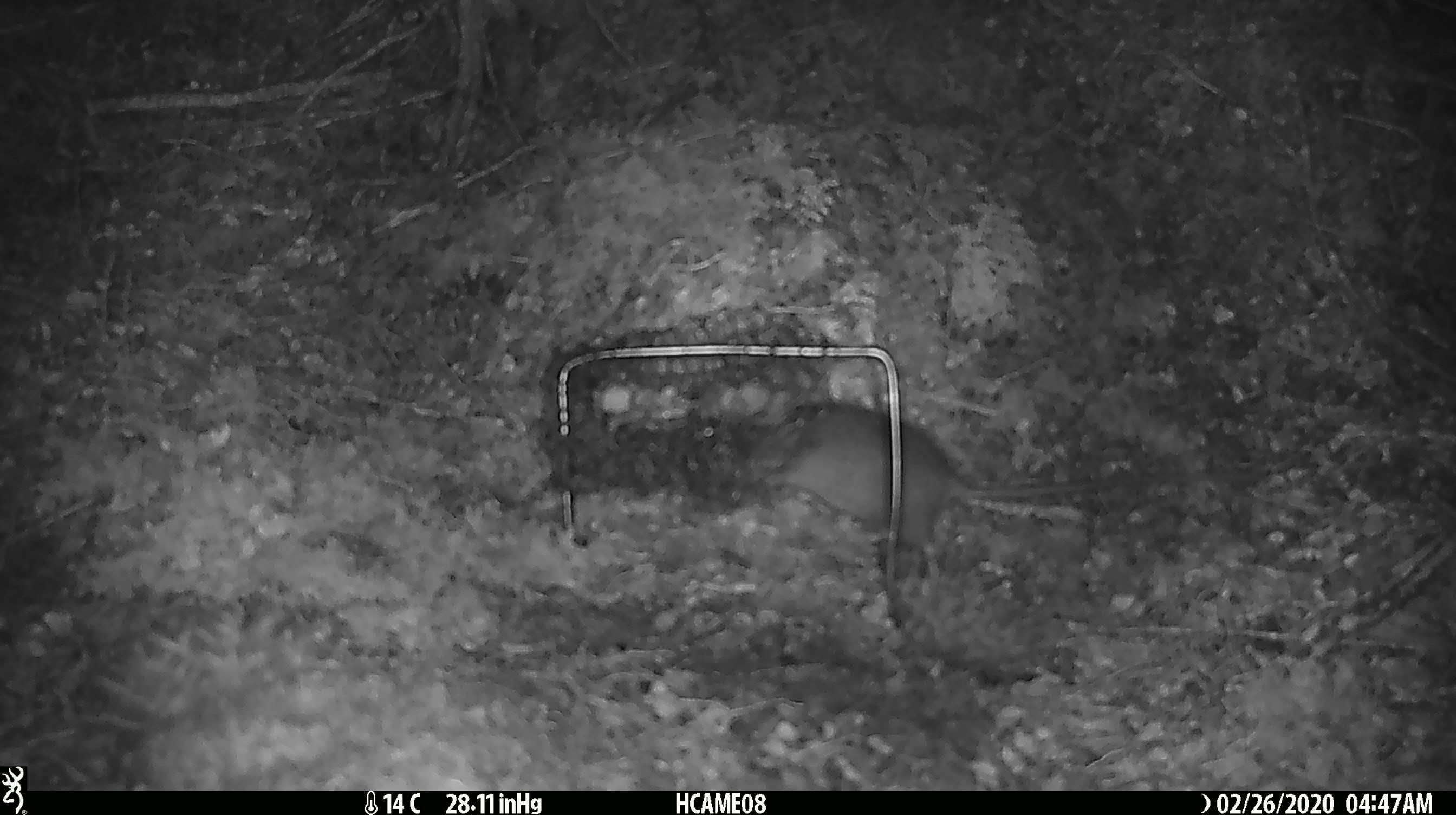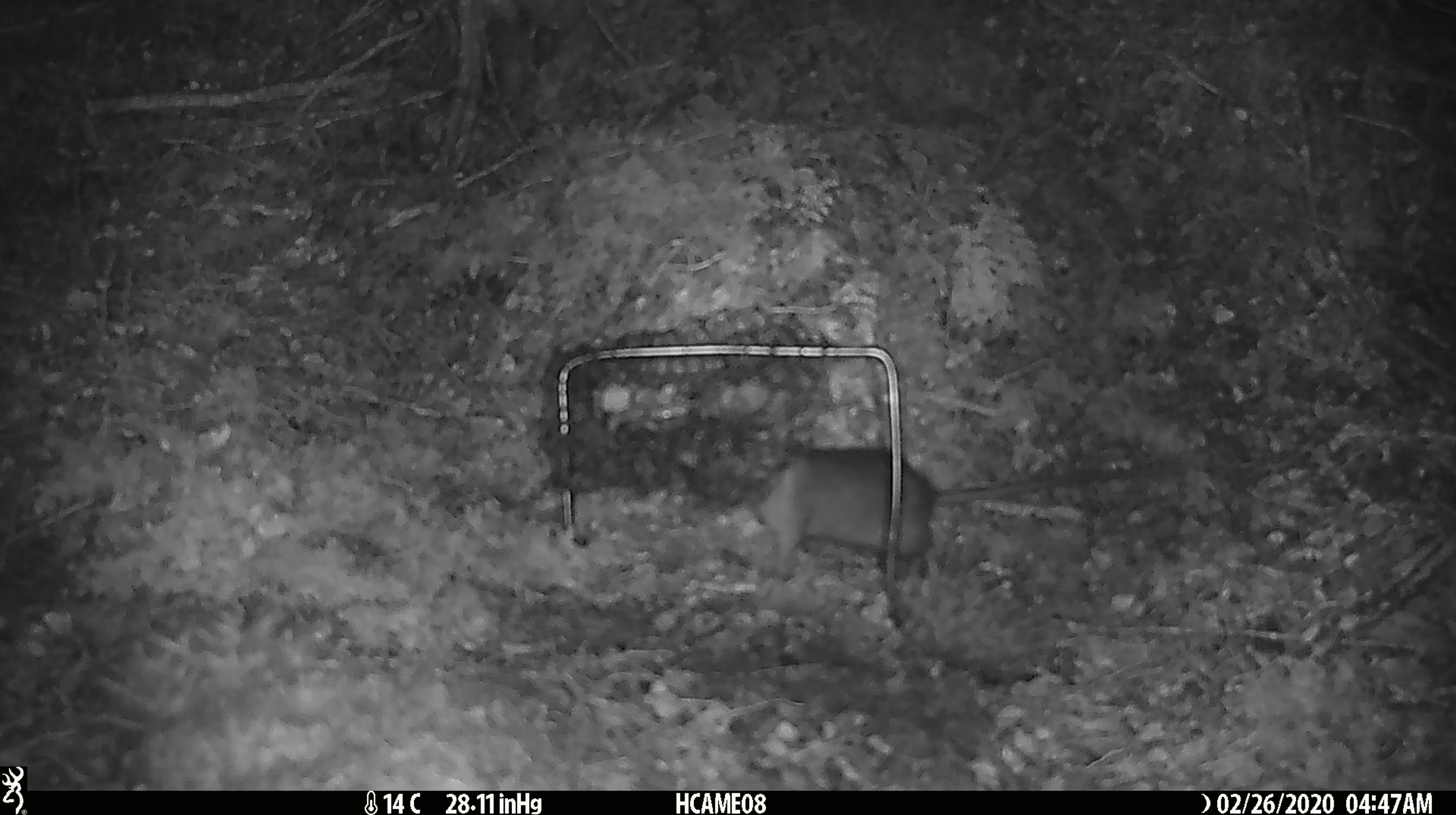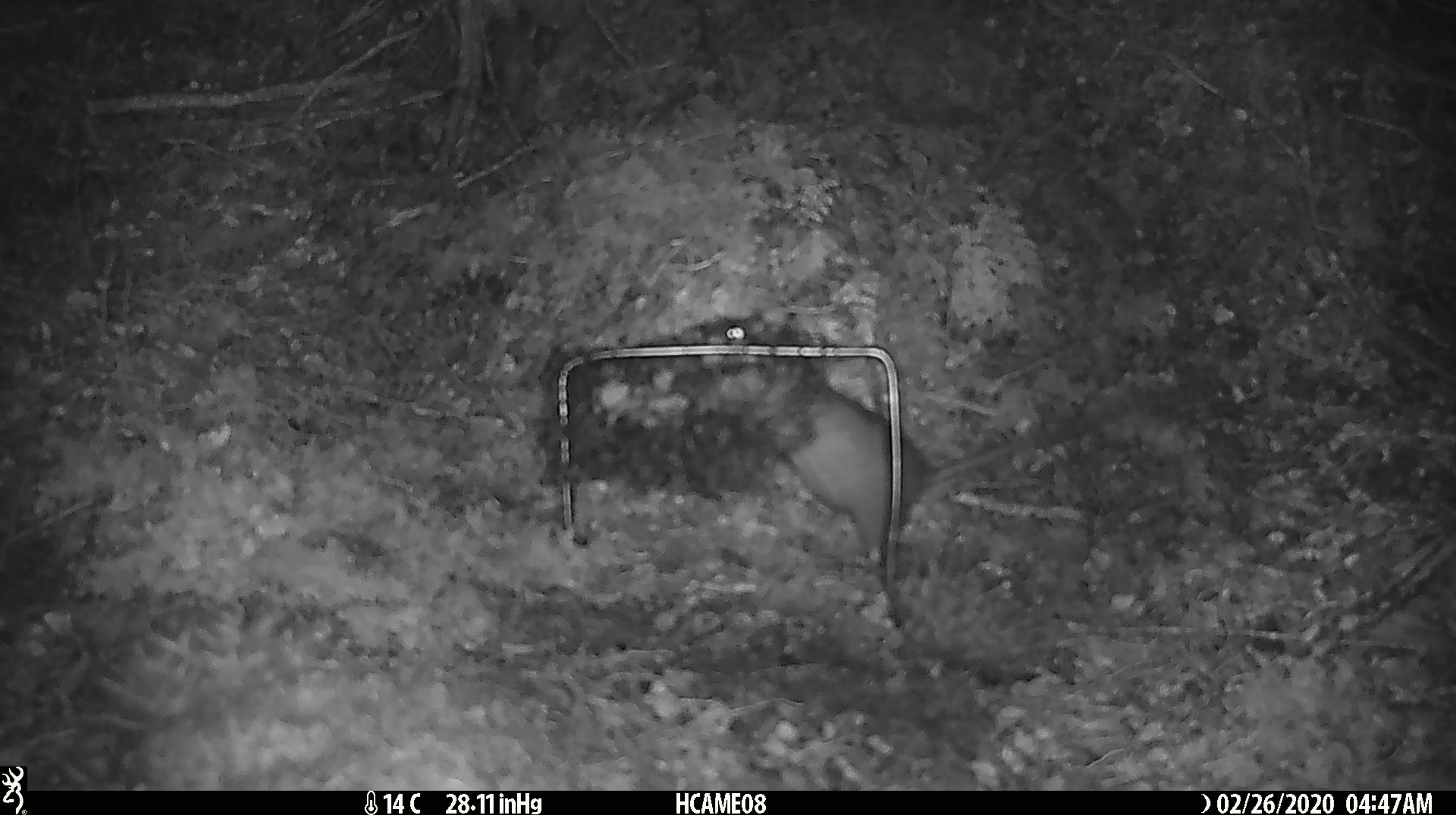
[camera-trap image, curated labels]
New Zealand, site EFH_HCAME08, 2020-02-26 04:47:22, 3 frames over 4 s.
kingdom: Animalia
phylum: Chordata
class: Mammalia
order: Rodentia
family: Muridae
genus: Rattus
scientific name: Rattus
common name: rat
Rat (Rattus).